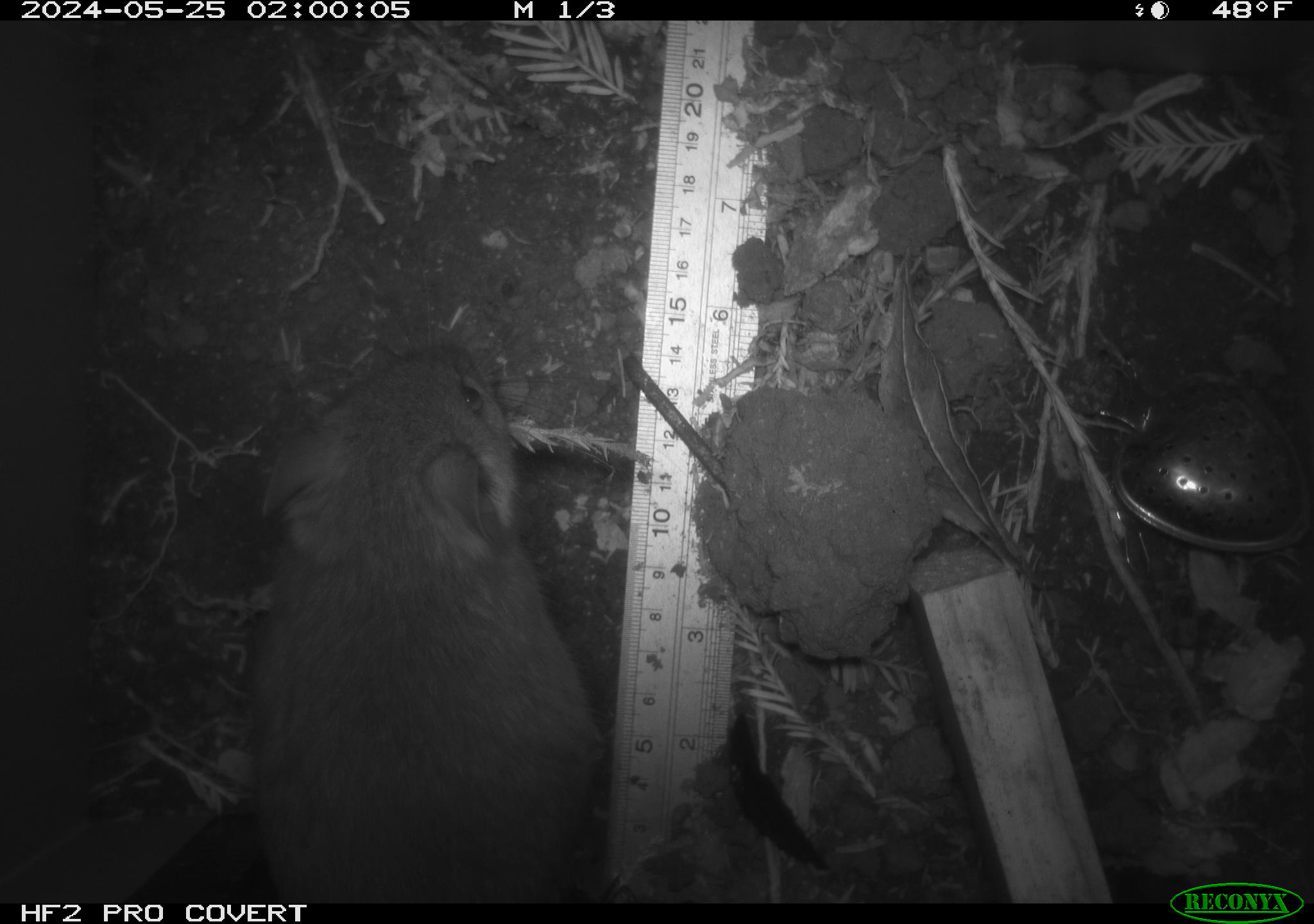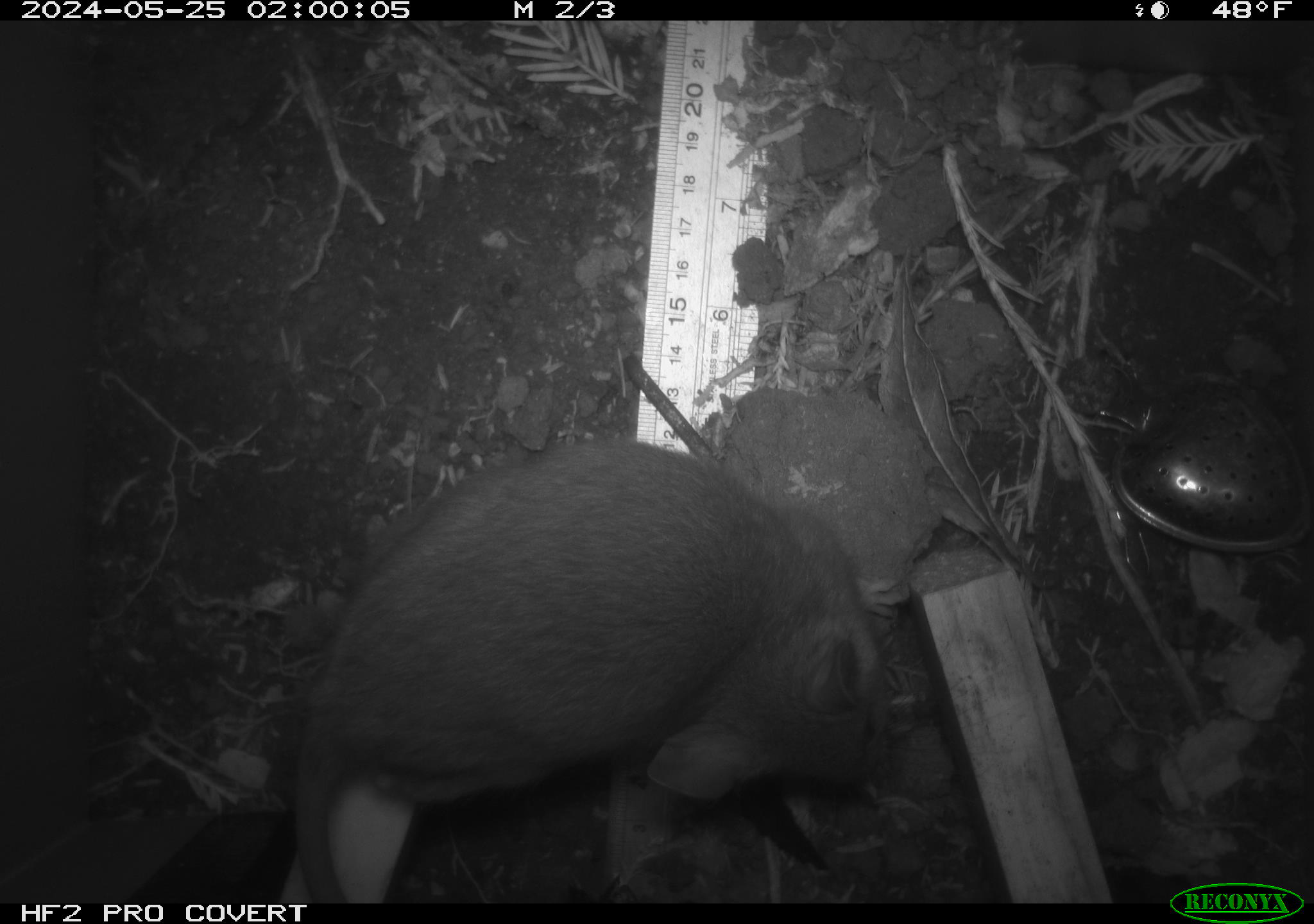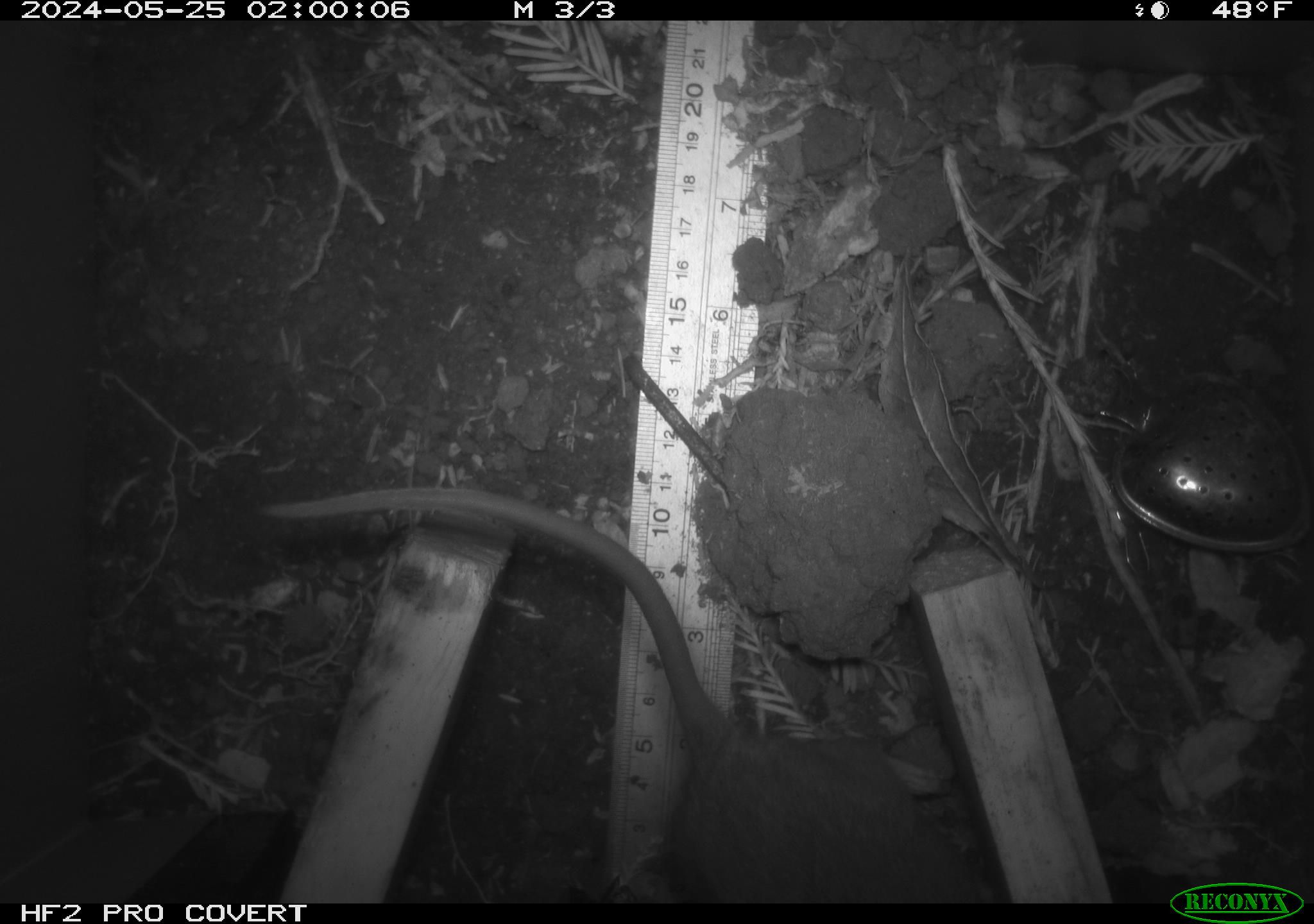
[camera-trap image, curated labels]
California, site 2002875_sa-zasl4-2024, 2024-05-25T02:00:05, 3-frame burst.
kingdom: Animalia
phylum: Chordata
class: Mammalia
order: Rodentia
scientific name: Rodentia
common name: rodent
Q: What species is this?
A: Rodent (Rodentia).